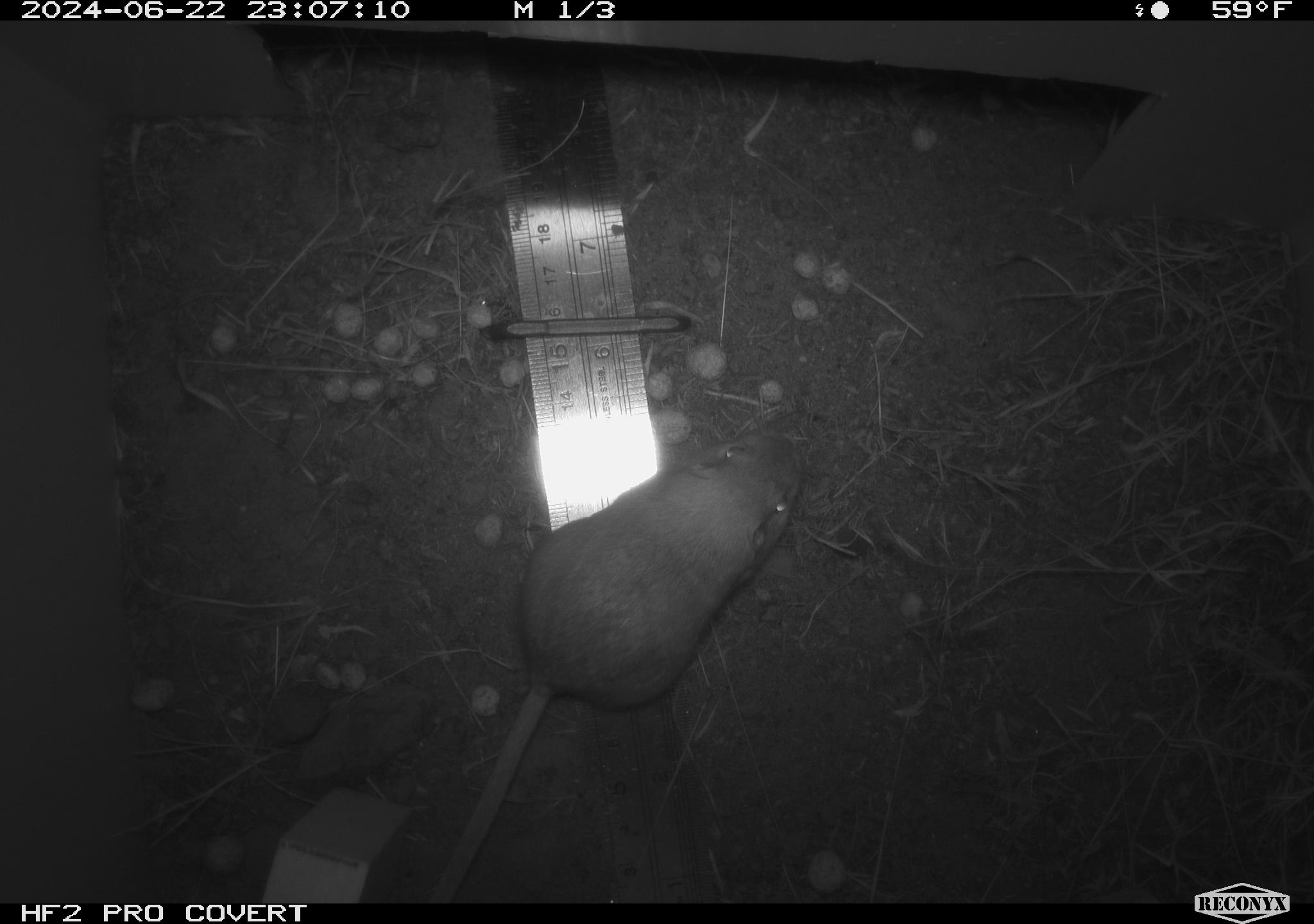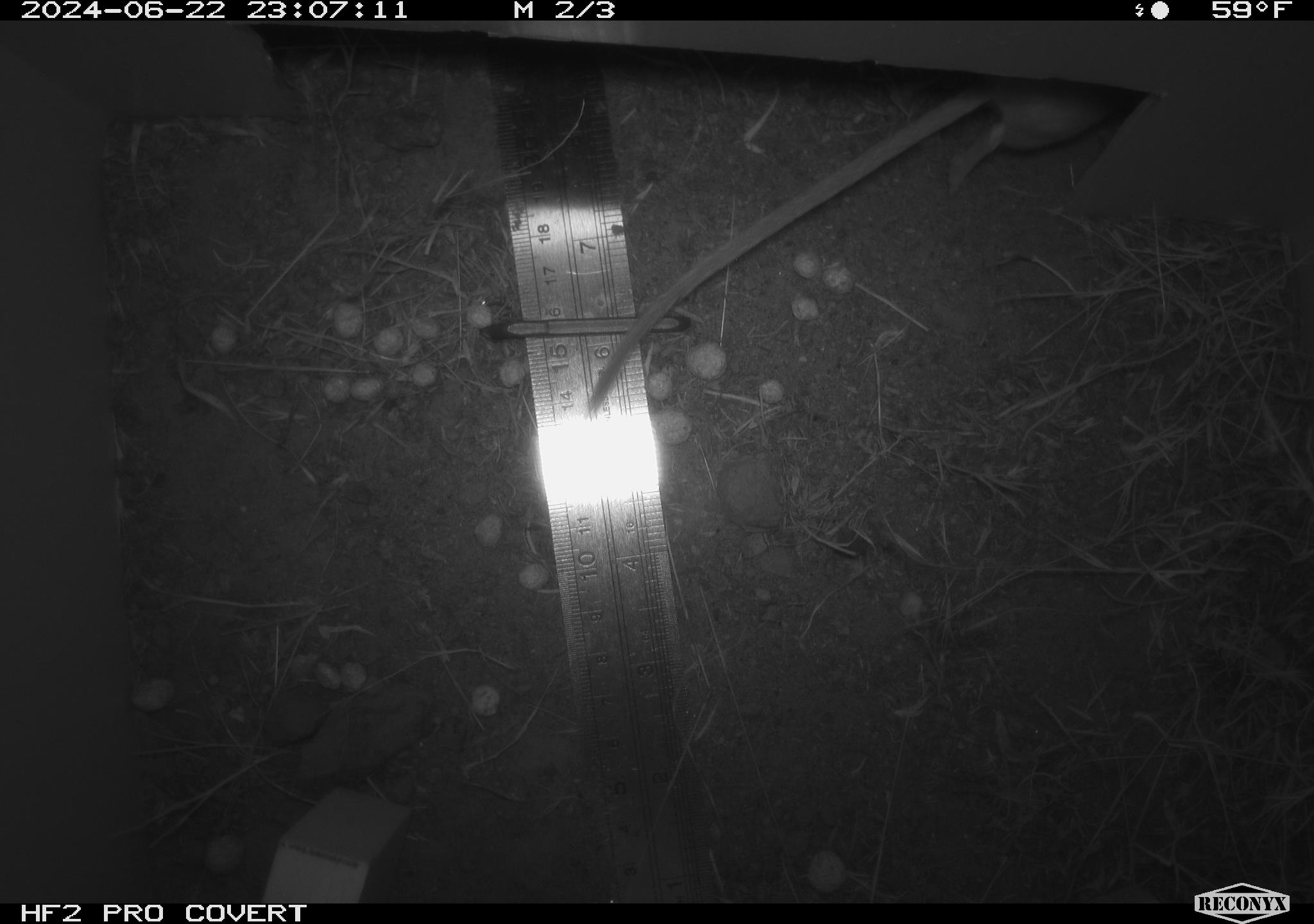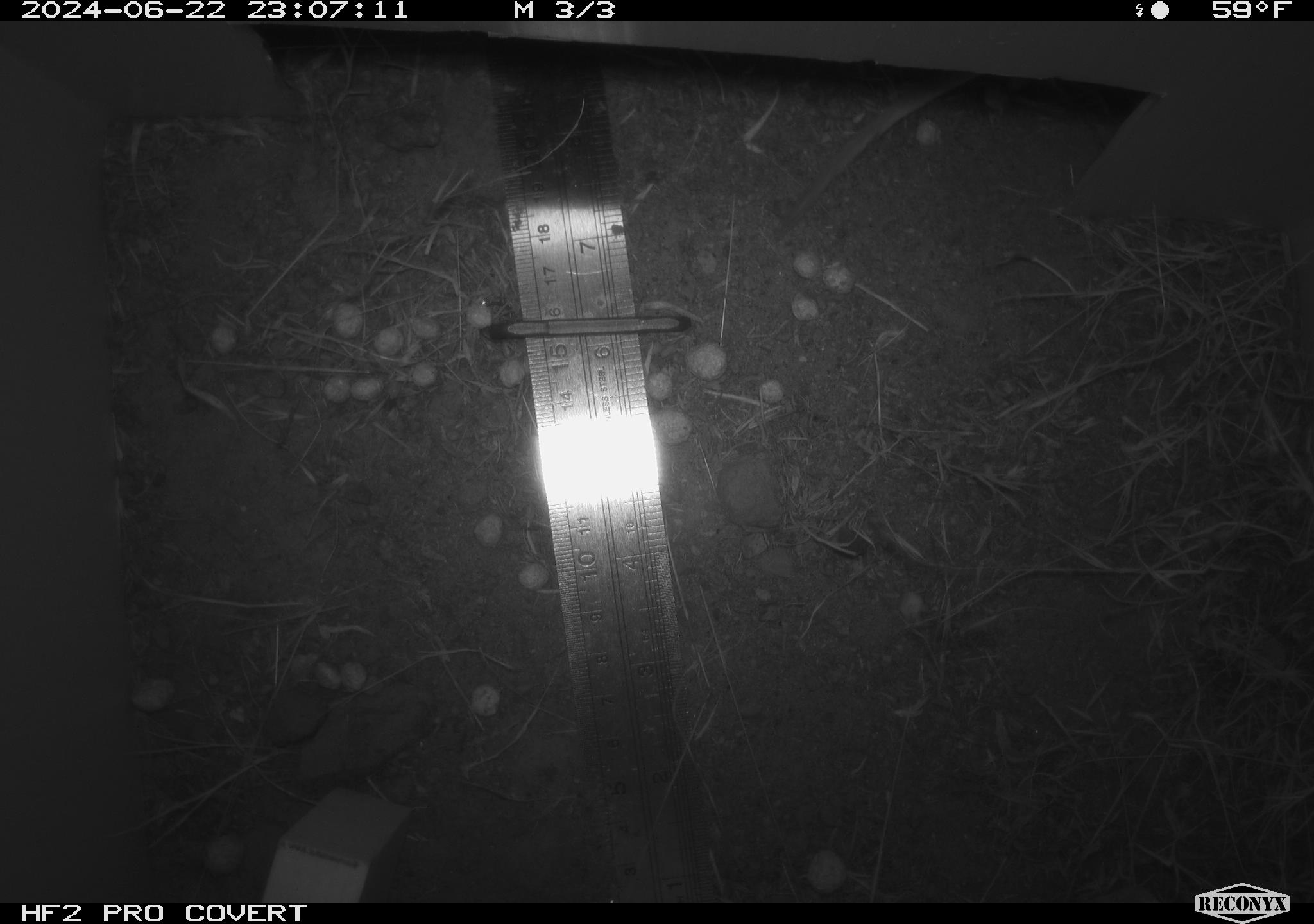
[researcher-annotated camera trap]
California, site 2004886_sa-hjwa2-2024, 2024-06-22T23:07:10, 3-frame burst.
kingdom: Animalia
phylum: Chordata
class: Mammalia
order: Rodentia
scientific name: Rodentia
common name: rodent